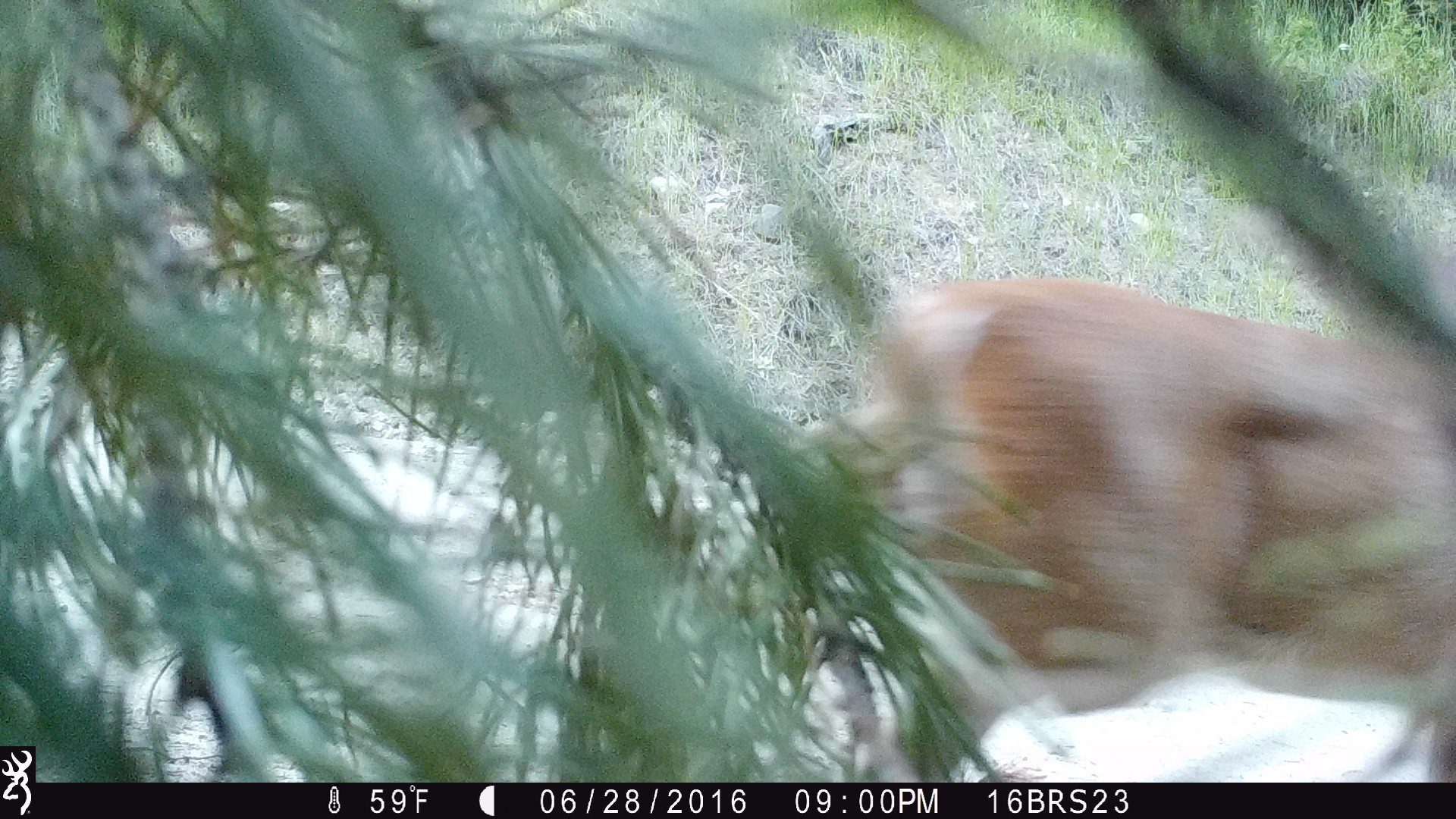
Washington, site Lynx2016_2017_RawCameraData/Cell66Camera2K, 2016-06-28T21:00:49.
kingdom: Animalia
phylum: Chordata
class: Mammalia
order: Artiodactyla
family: Cervidae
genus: Odocoileus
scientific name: Odocoileus virginianus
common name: white-tailed deer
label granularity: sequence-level